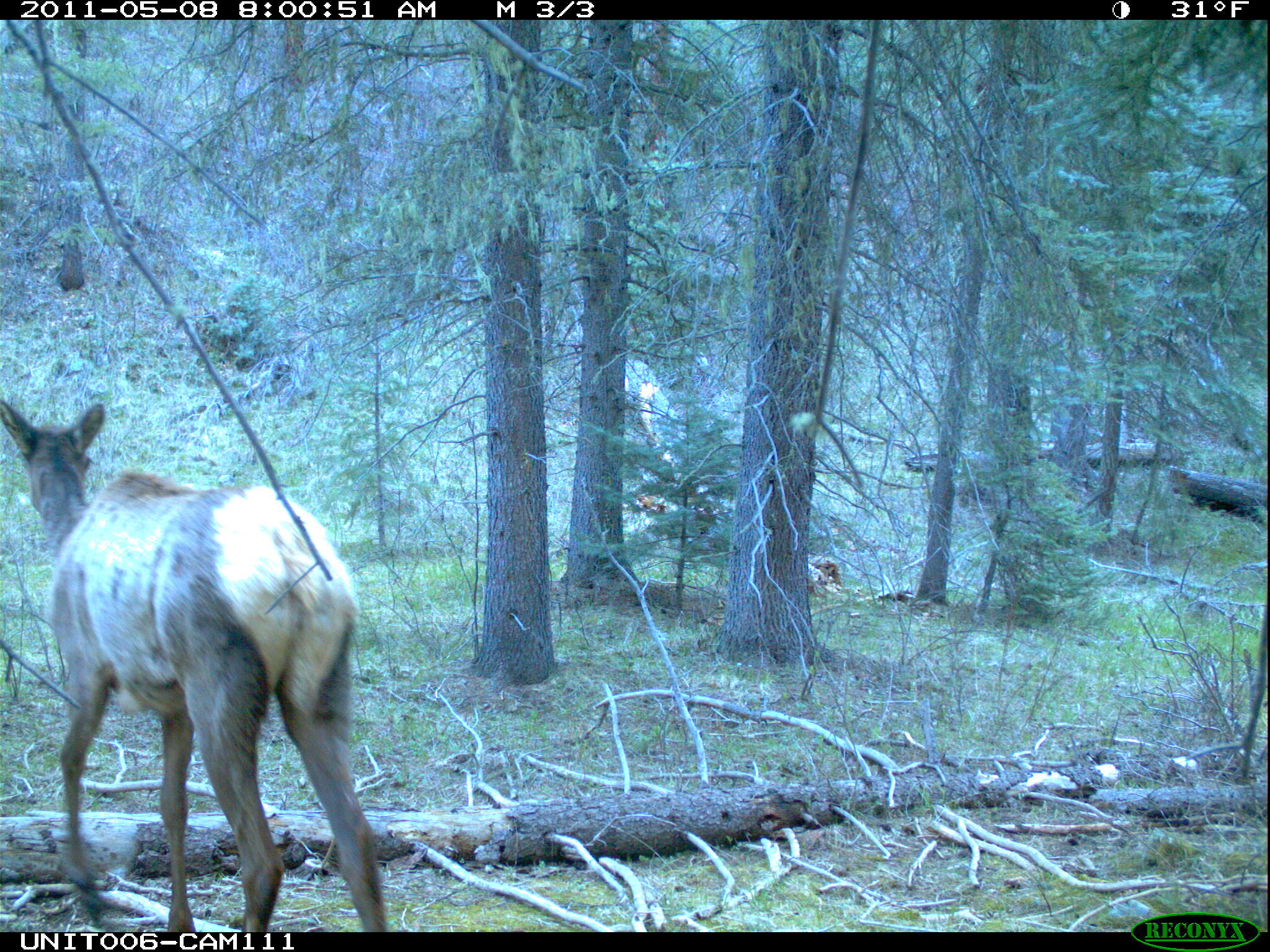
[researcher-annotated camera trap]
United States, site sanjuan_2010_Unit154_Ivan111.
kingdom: Animalia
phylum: Chordata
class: Mammalia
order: Artiodactyla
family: Cervidae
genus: Cervus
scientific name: Cervus elaphus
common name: red deer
Cervus elaphus (red deer).